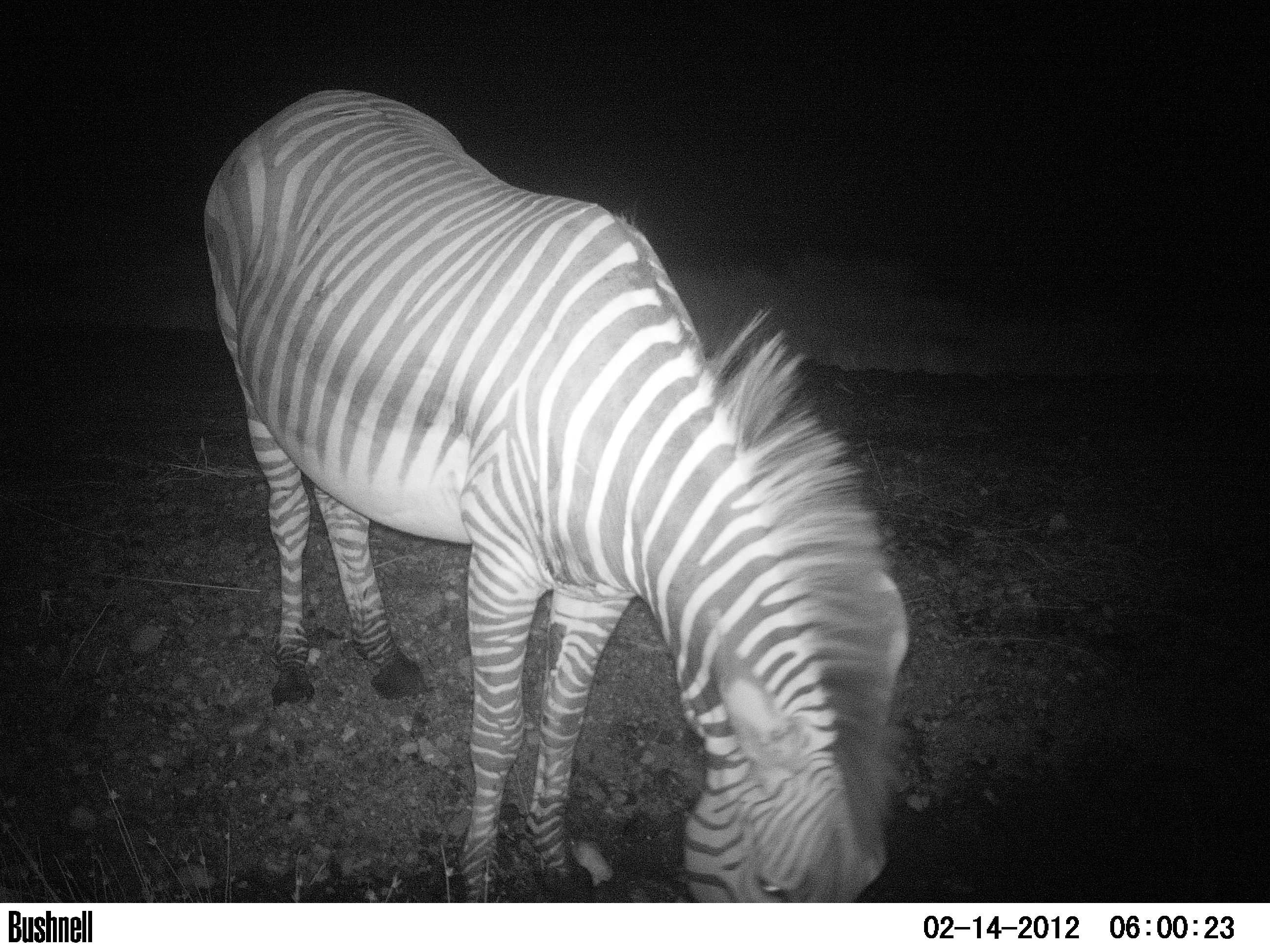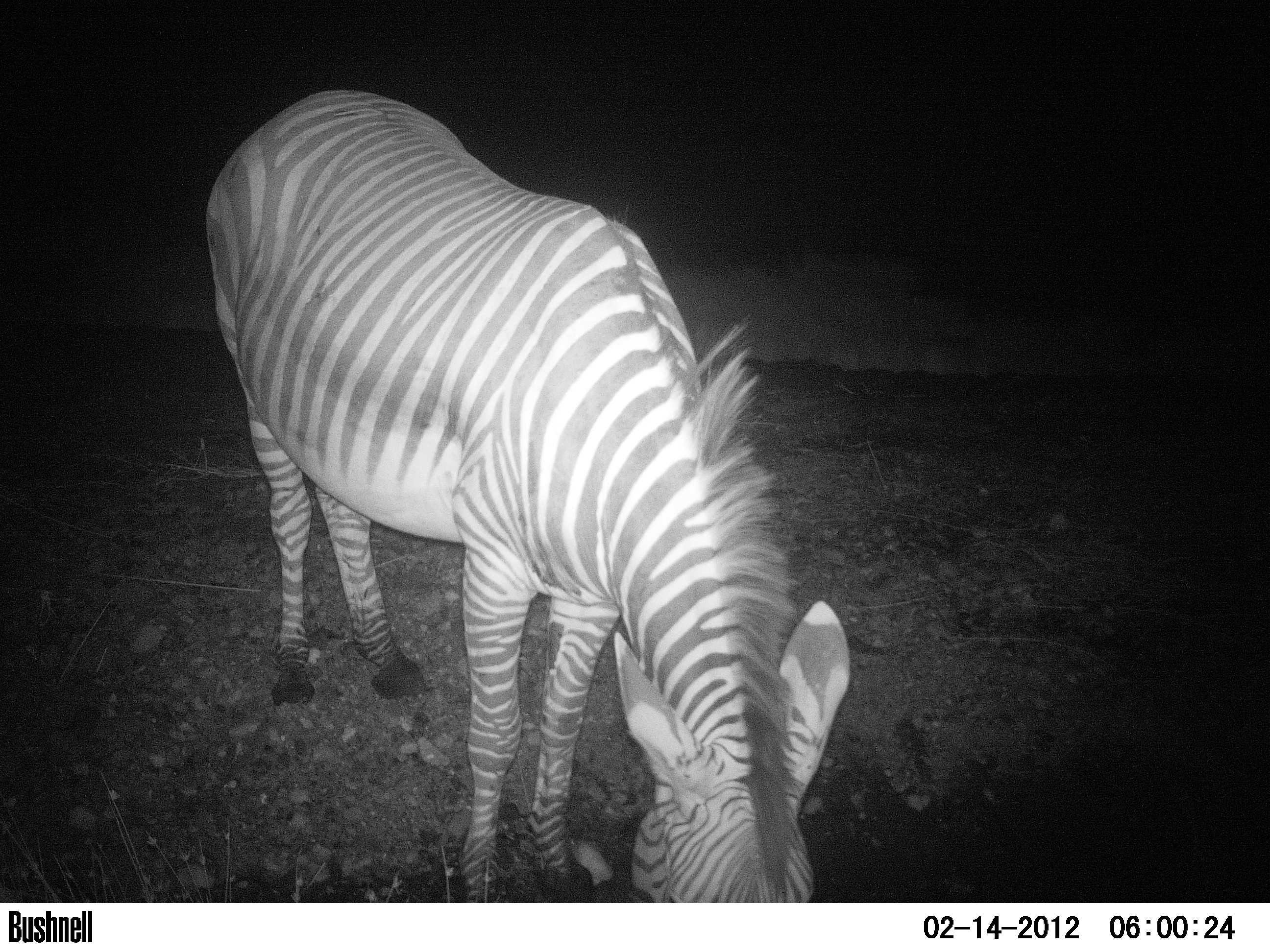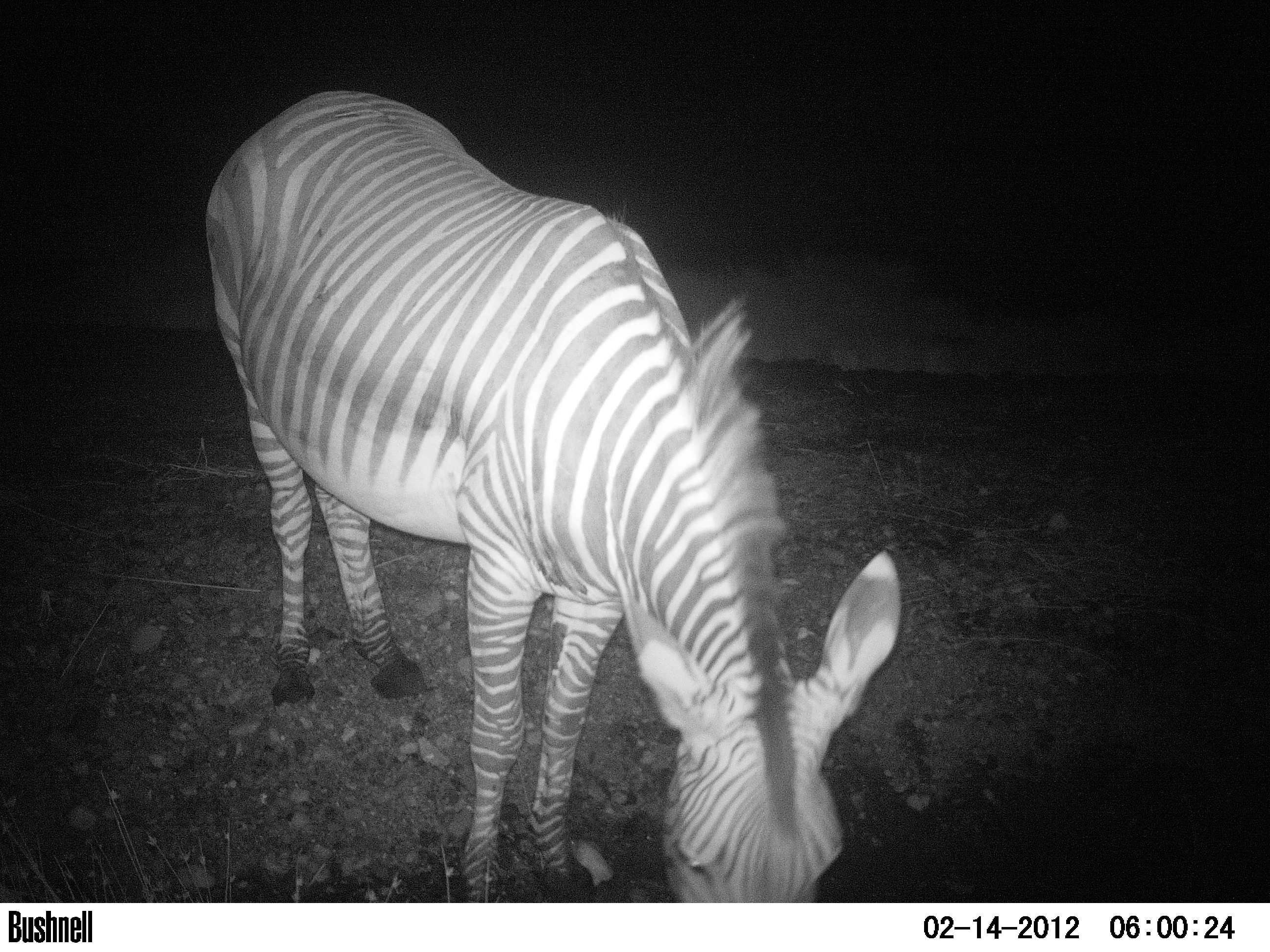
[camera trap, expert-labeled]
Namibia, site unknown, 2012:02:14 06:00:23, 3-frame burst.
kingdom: Animalia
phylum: Chordata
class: Mammalia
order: Perissodactyla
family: Equidae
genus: Equus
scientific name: Equus zebra hartmannae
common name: hartmann's mountain zebra